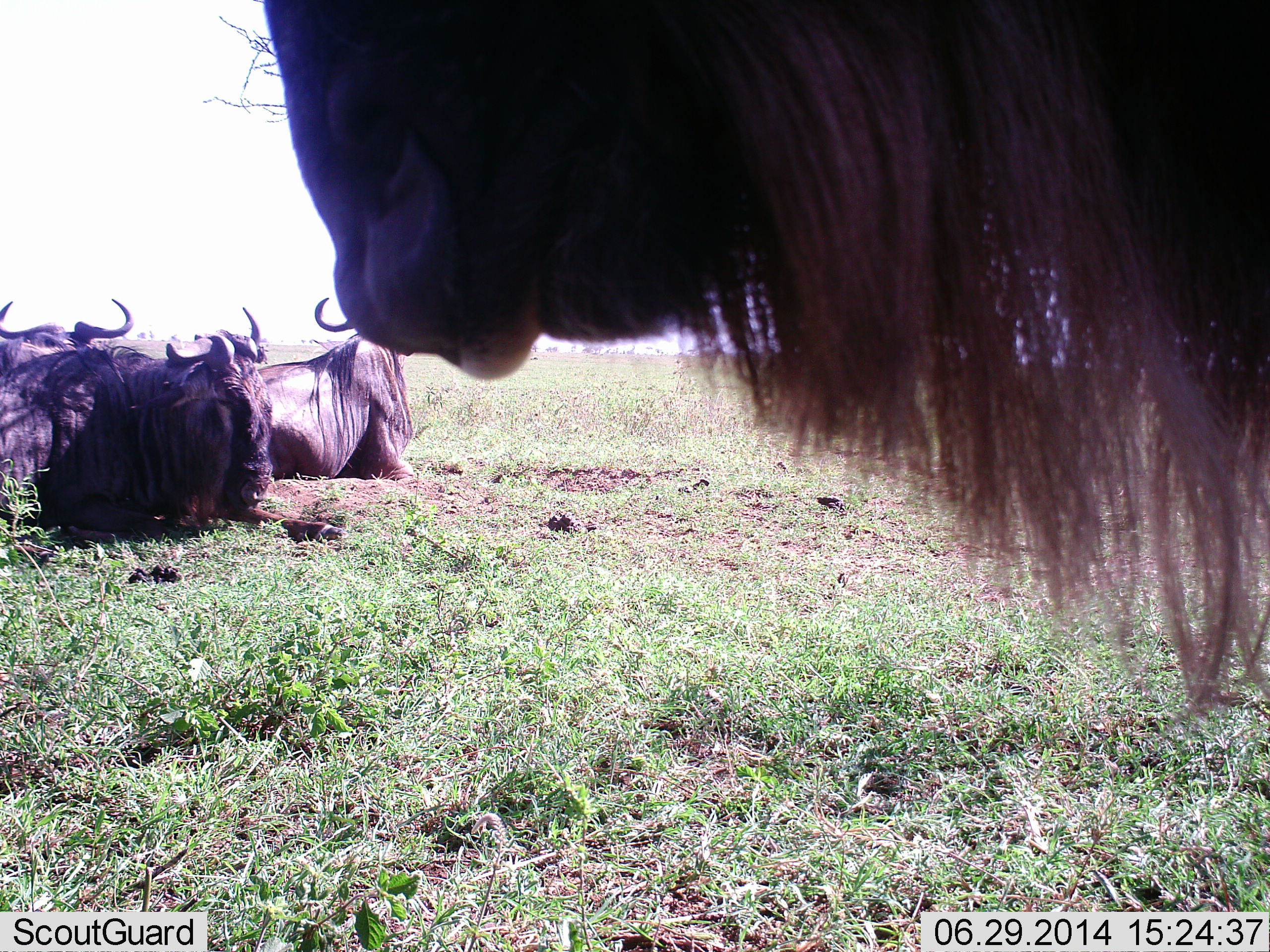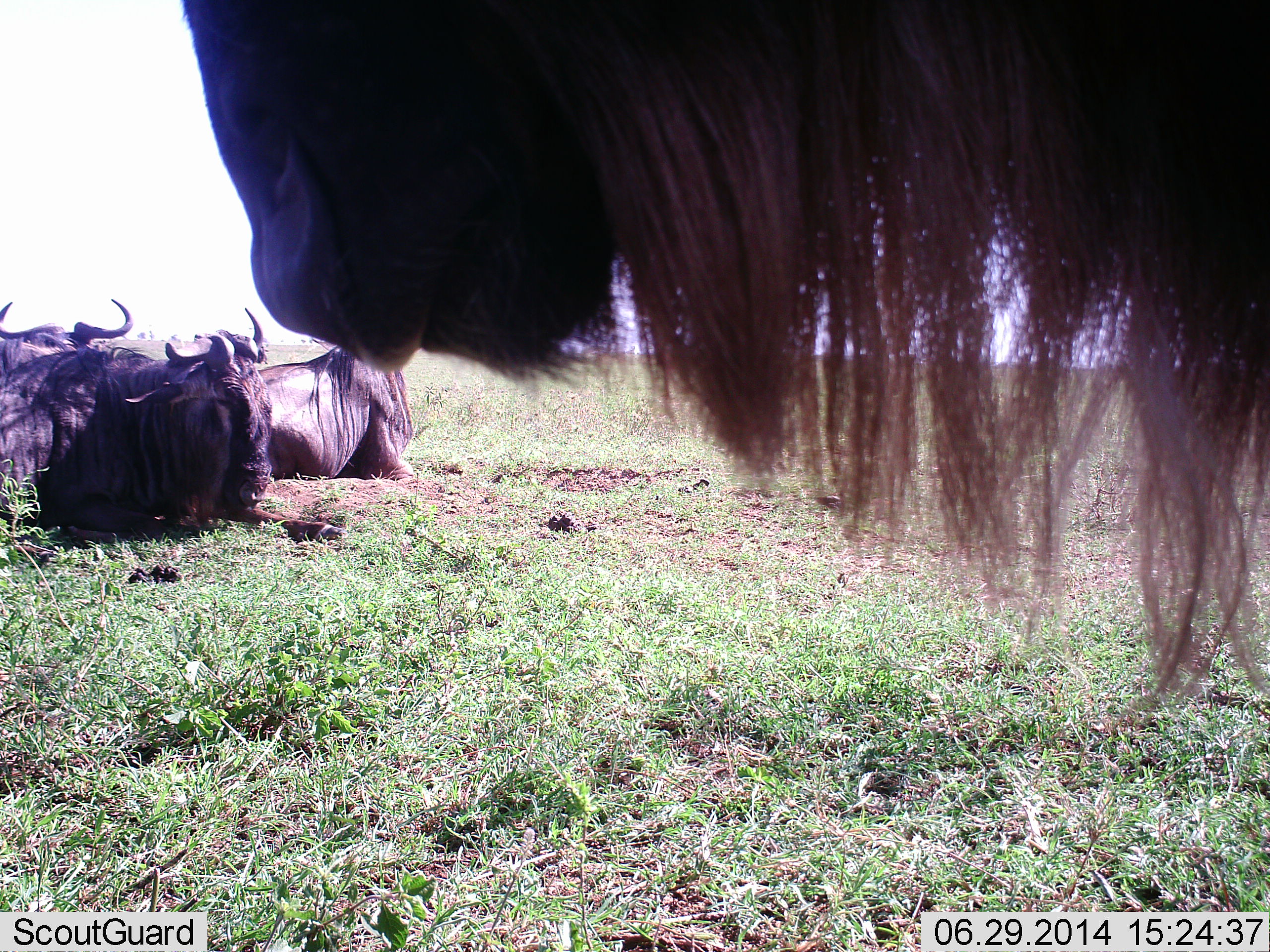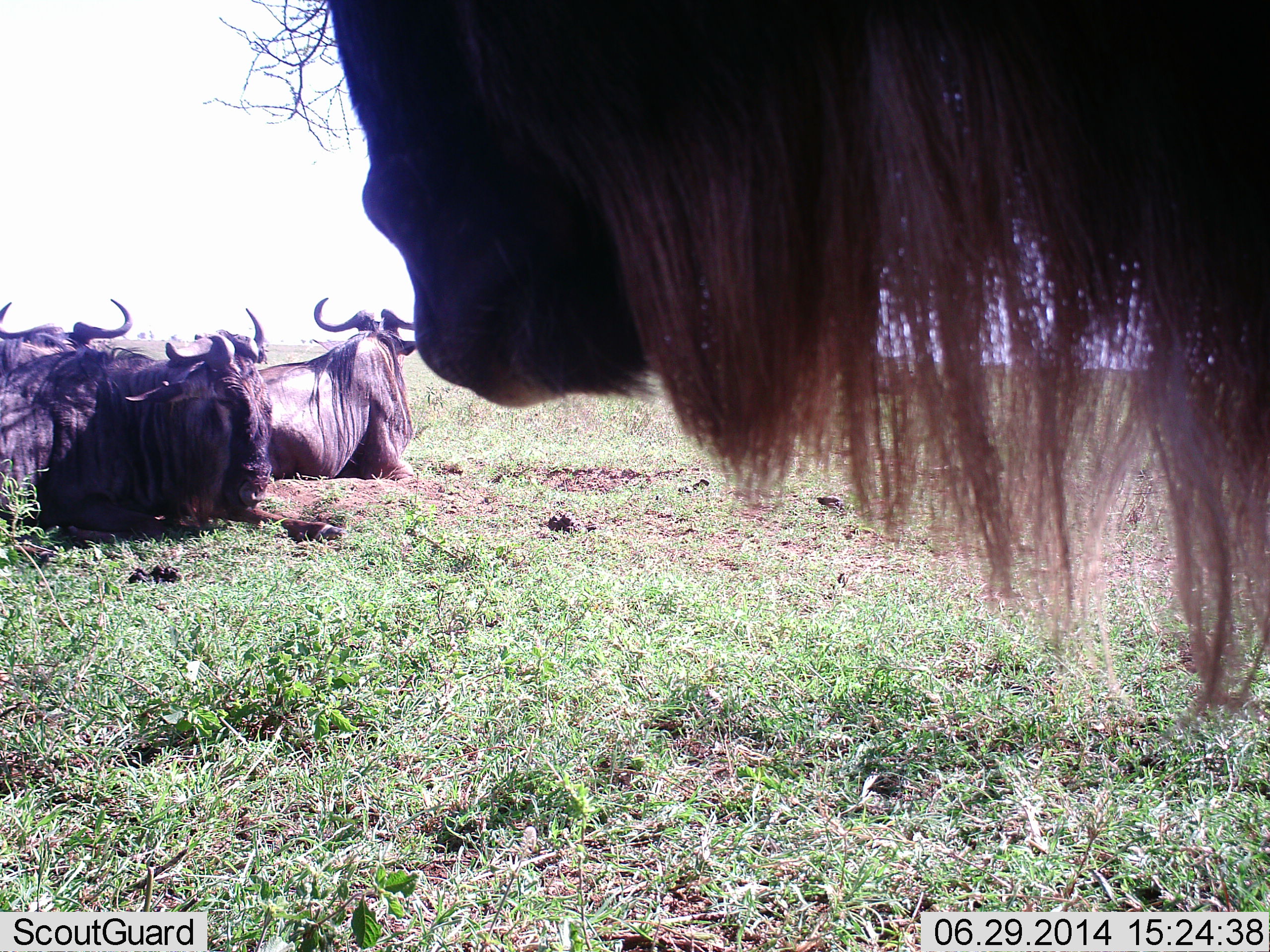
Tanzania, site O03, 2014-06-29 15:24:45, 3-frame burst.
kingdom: Animalia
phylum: Chordata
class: Mammalia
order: Artiodactyla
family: Bovidae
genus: Connochaetes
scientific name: Connochaetes taurinus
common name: blue wildebeest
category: wildebeest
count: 4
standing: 45%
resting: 100%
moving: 18%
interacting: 0%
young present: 0%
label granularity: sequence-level